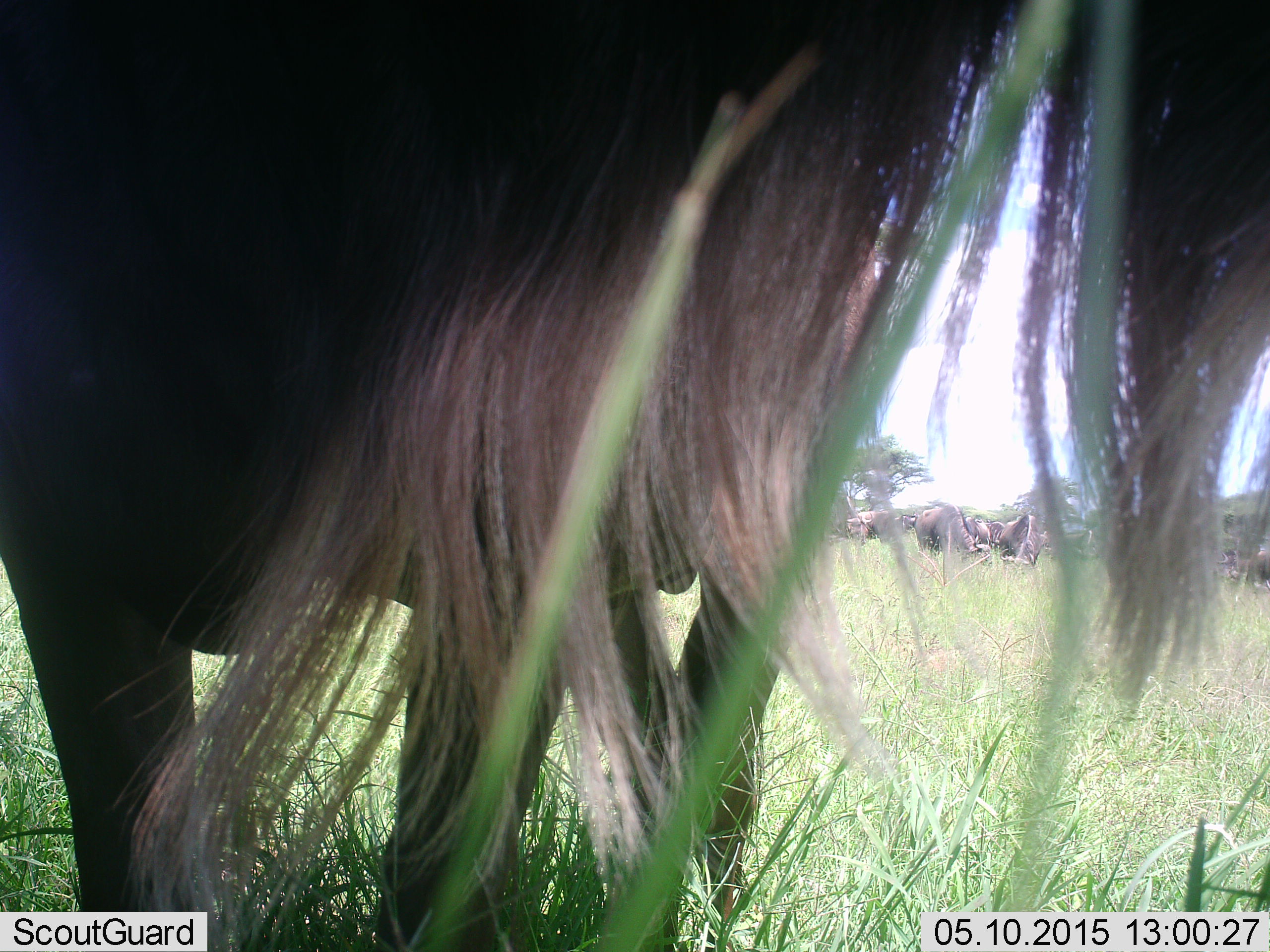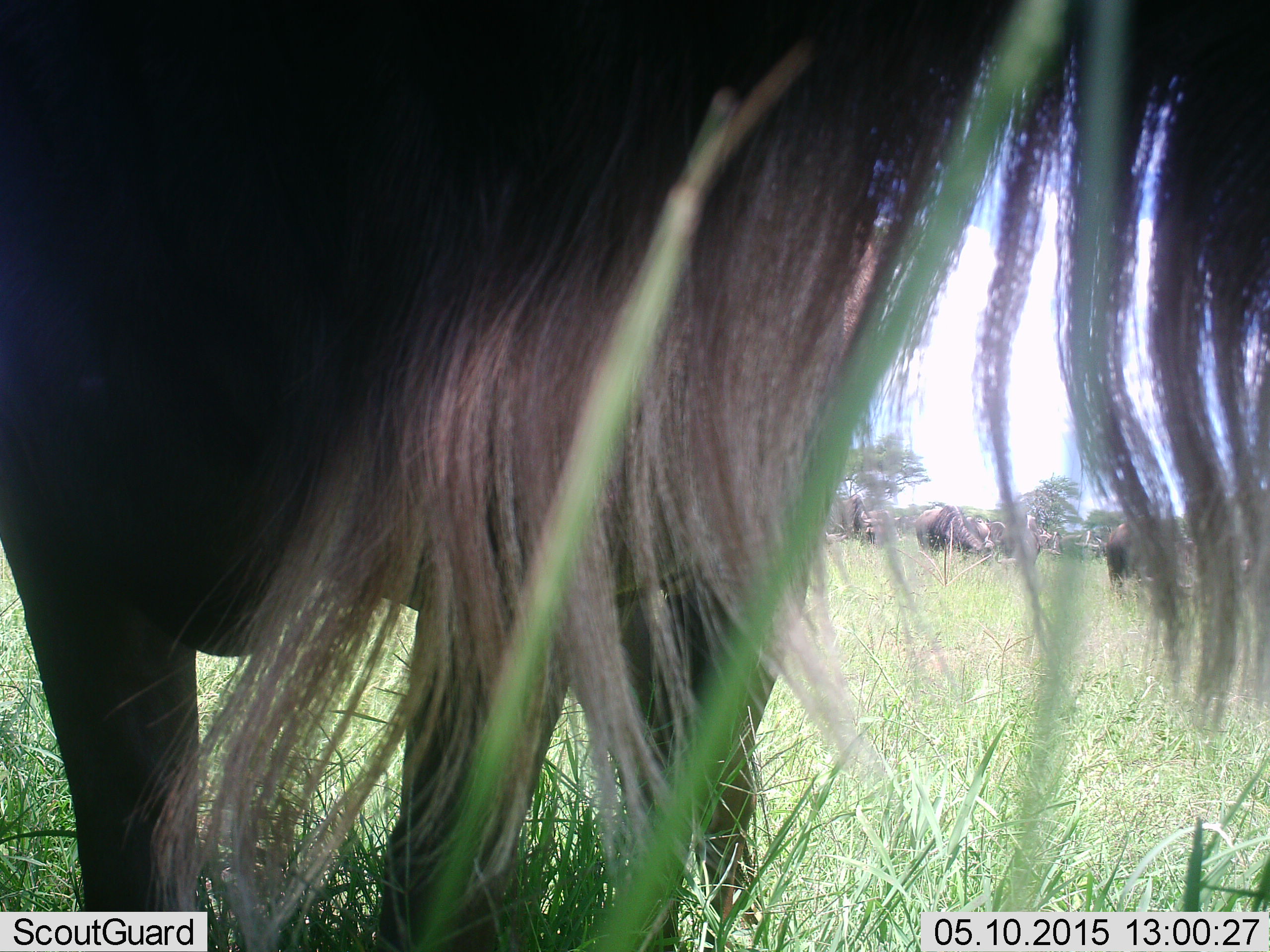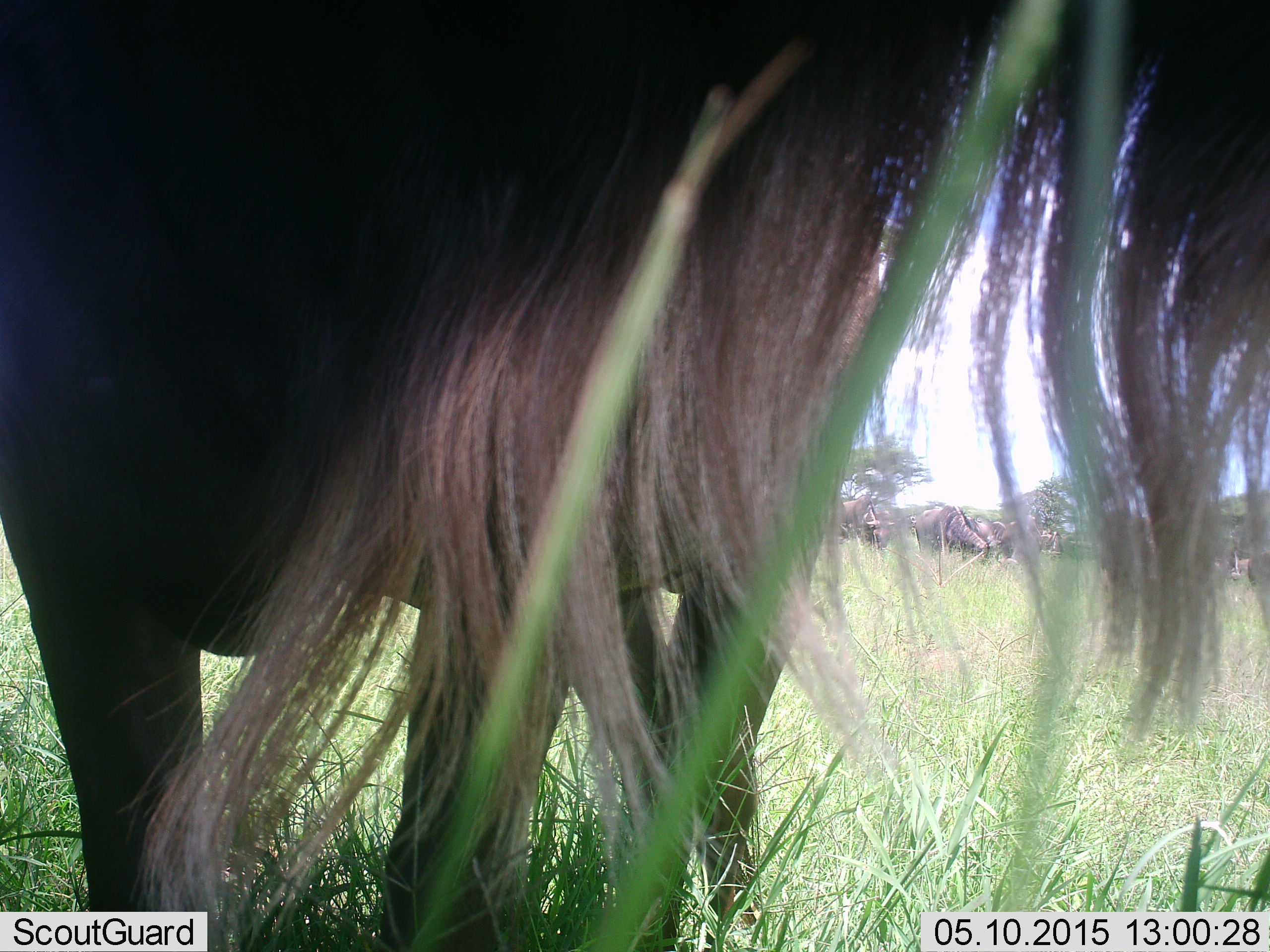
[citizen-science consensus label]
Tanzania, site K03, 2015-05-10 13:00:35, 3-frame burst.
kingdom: Animalia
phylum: Chordata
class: Mammalia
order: Artiodactyla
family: Bovidae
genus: Connochaetes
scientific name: Connochaetes taurinus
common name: blue wildebeest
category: wildebeest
Wildebeest (blue wildebeest) (Connochaetes taurinus), count 5. Behavior (volunteer vote fractions): standing 100%, resting 0%, moving 0%, interacting 0%. Young present (vote fraction): 0%. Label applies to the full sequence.